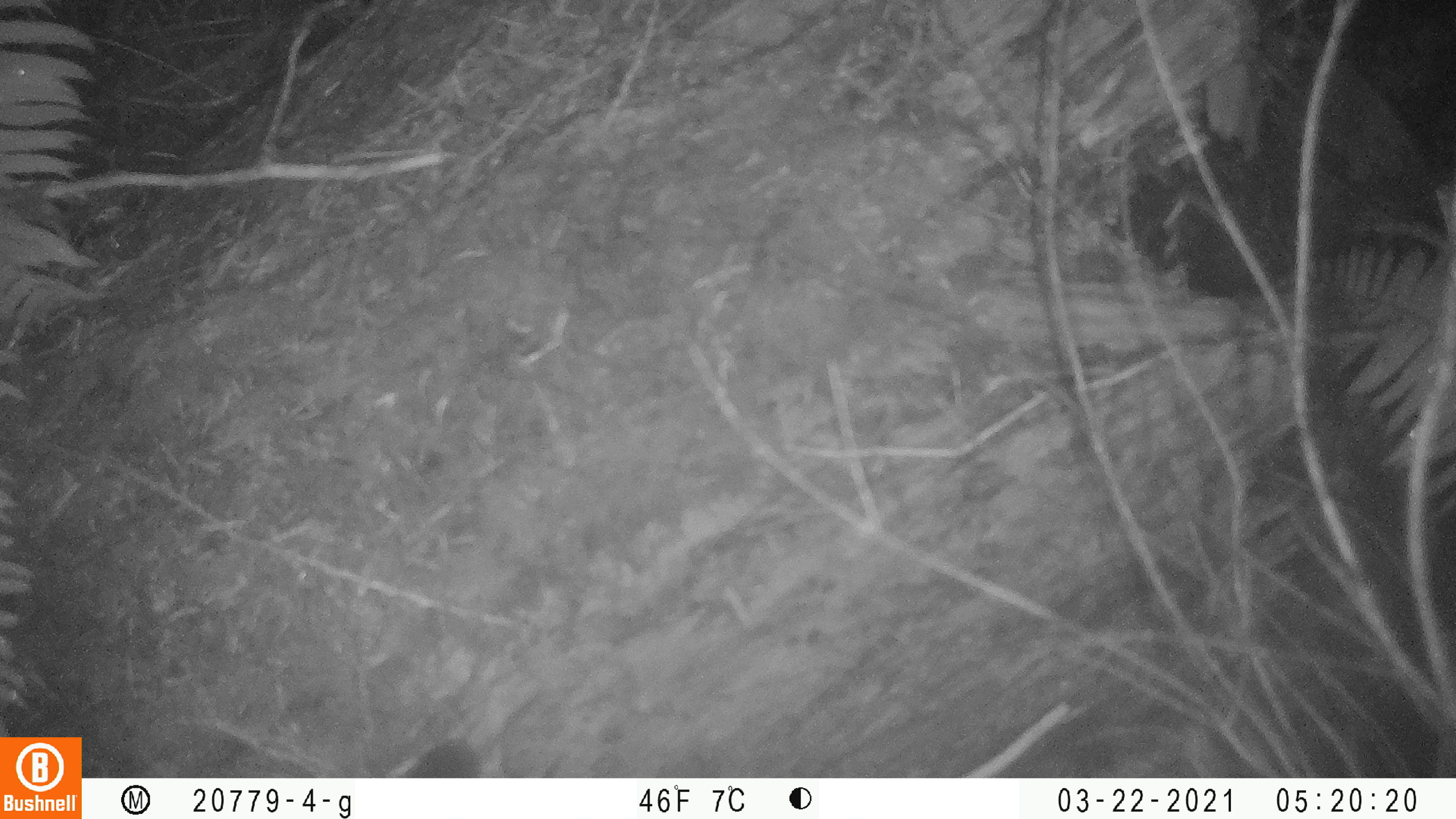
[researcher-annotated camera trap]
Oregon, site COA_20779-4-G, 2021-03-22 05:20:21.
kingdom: Animalia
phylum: Chordata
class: Mammalia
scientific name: Mammalia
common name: small mammal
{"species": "small mammal (Mammalia)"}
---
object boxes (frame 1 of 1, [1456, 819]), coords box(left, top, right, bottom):
small mammal: box(378, 658, 592, 777)